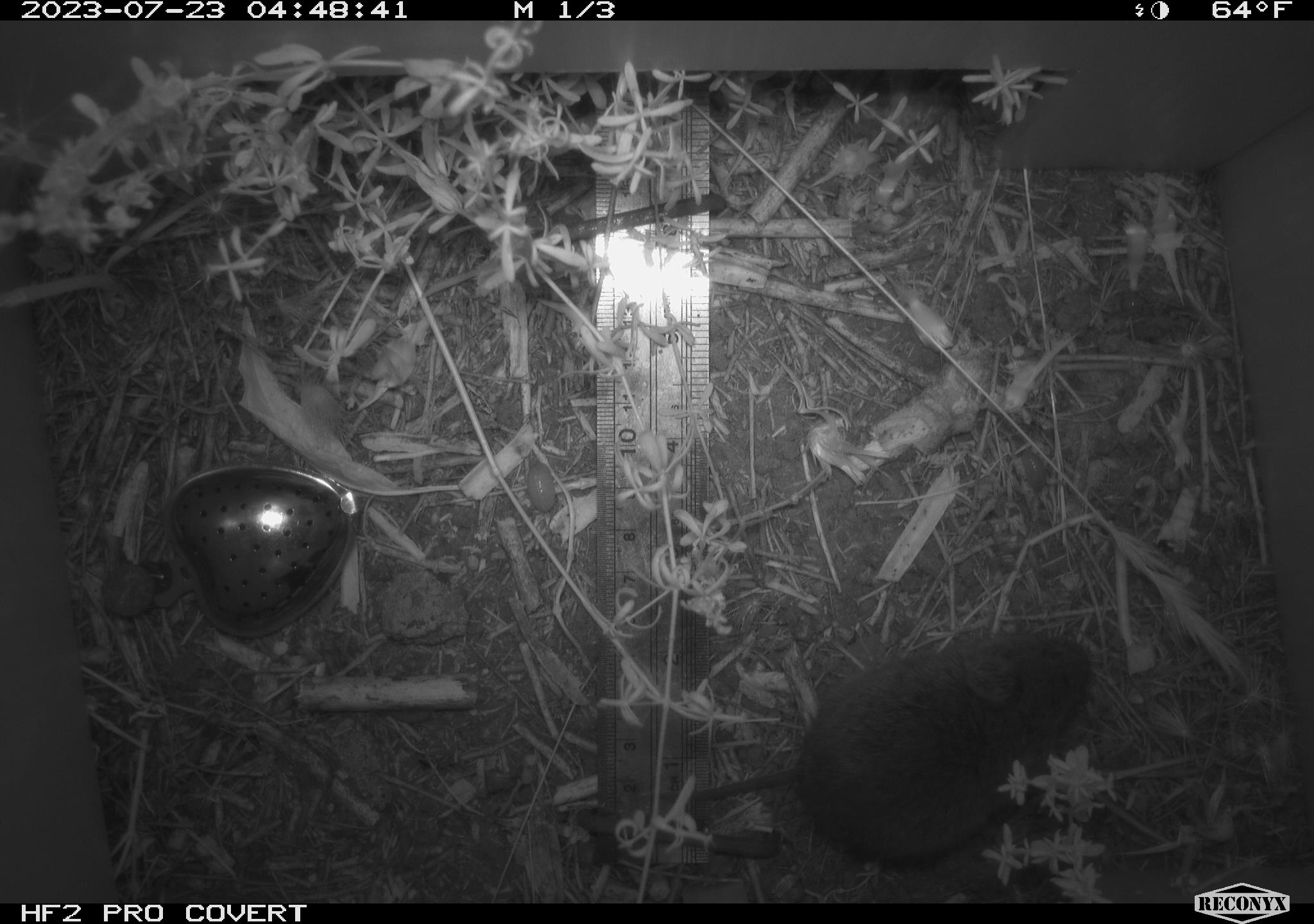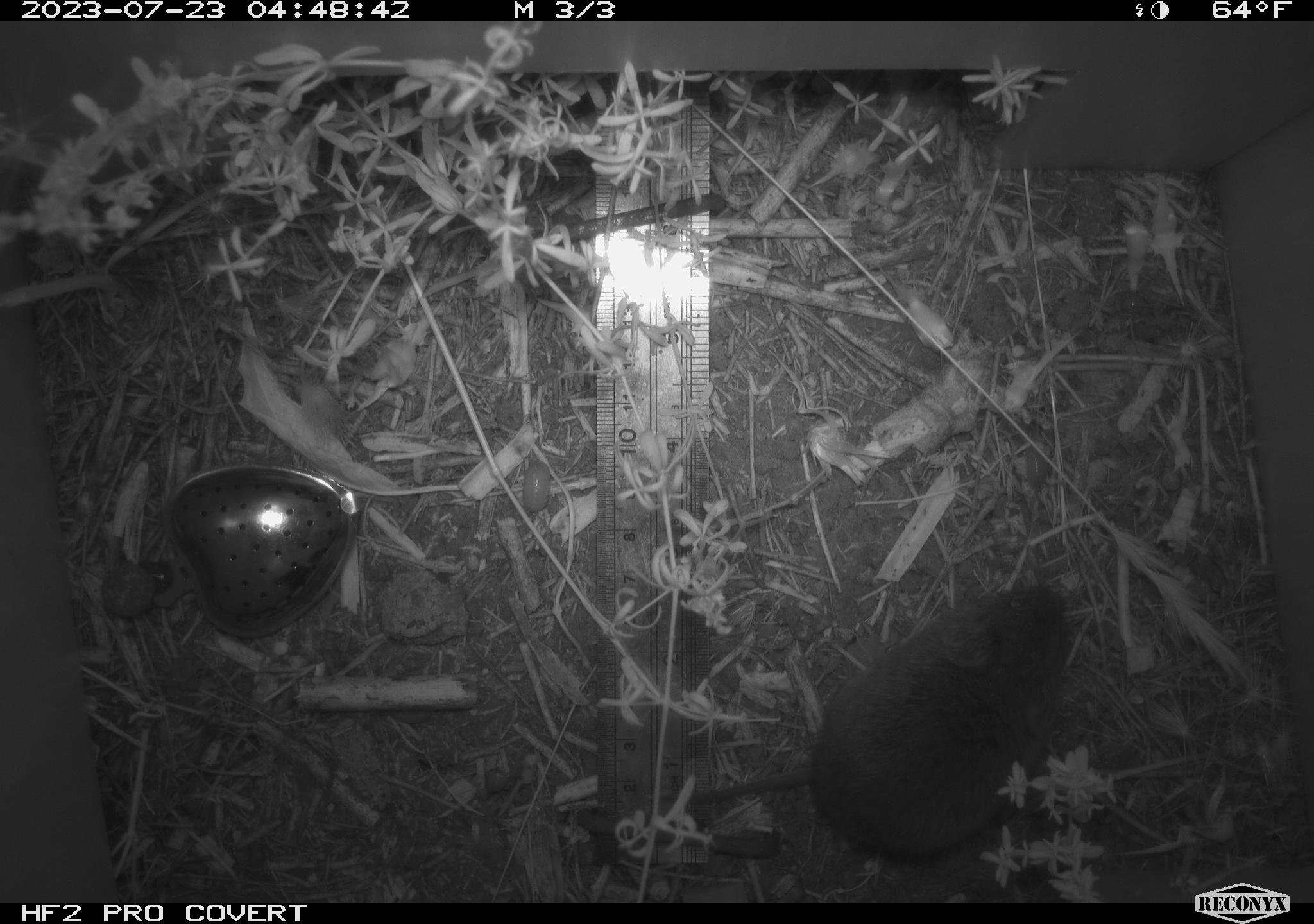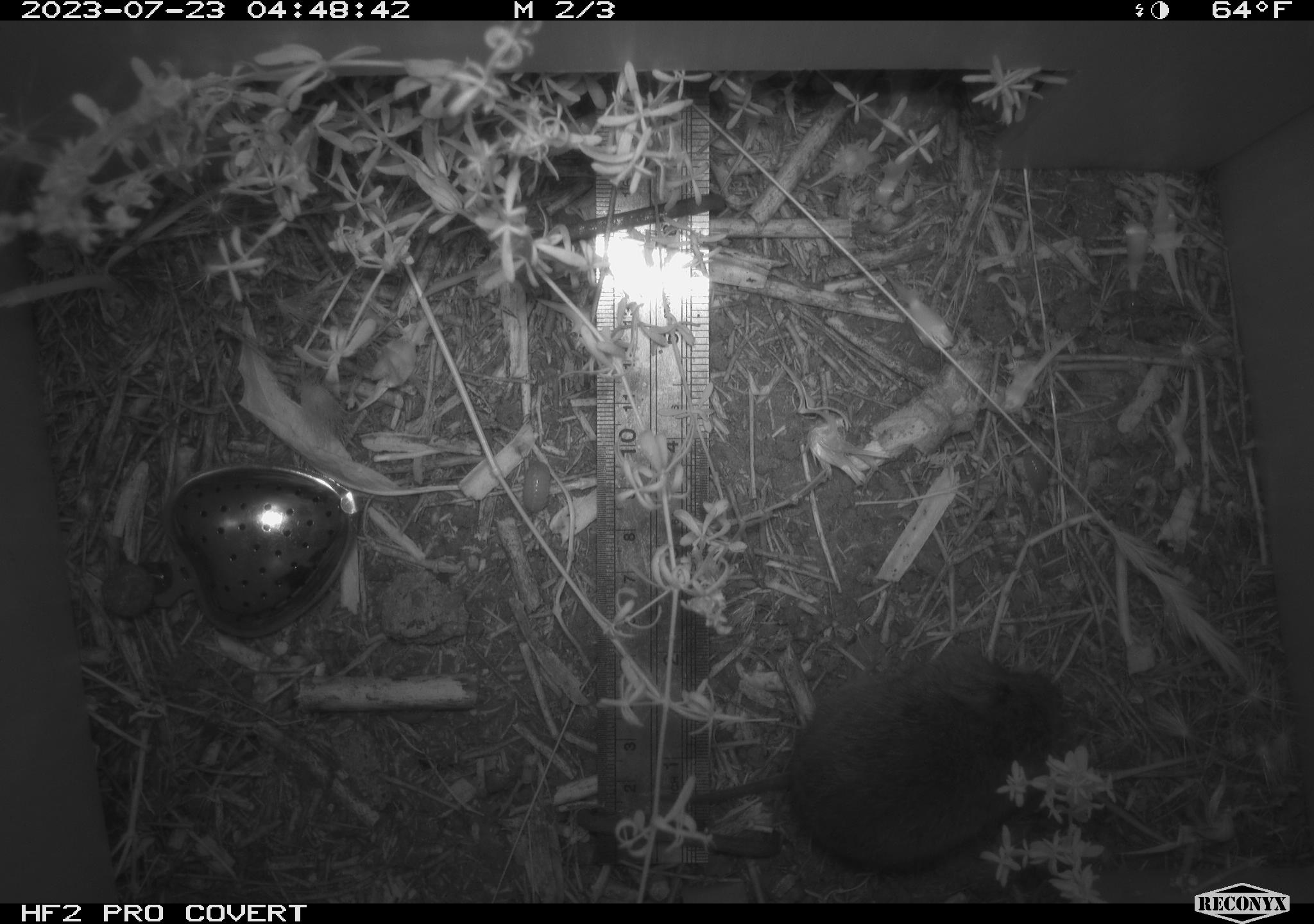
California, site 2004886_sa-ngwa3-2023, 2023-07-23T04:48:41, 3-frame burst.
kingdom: Animalia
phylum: Chordata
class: Mammalia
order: Rodentia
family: Cricetidae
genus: Microtus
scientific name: Microtus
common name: meadow vole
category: microtus species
Microtus species (meadow vole) (Microtus).